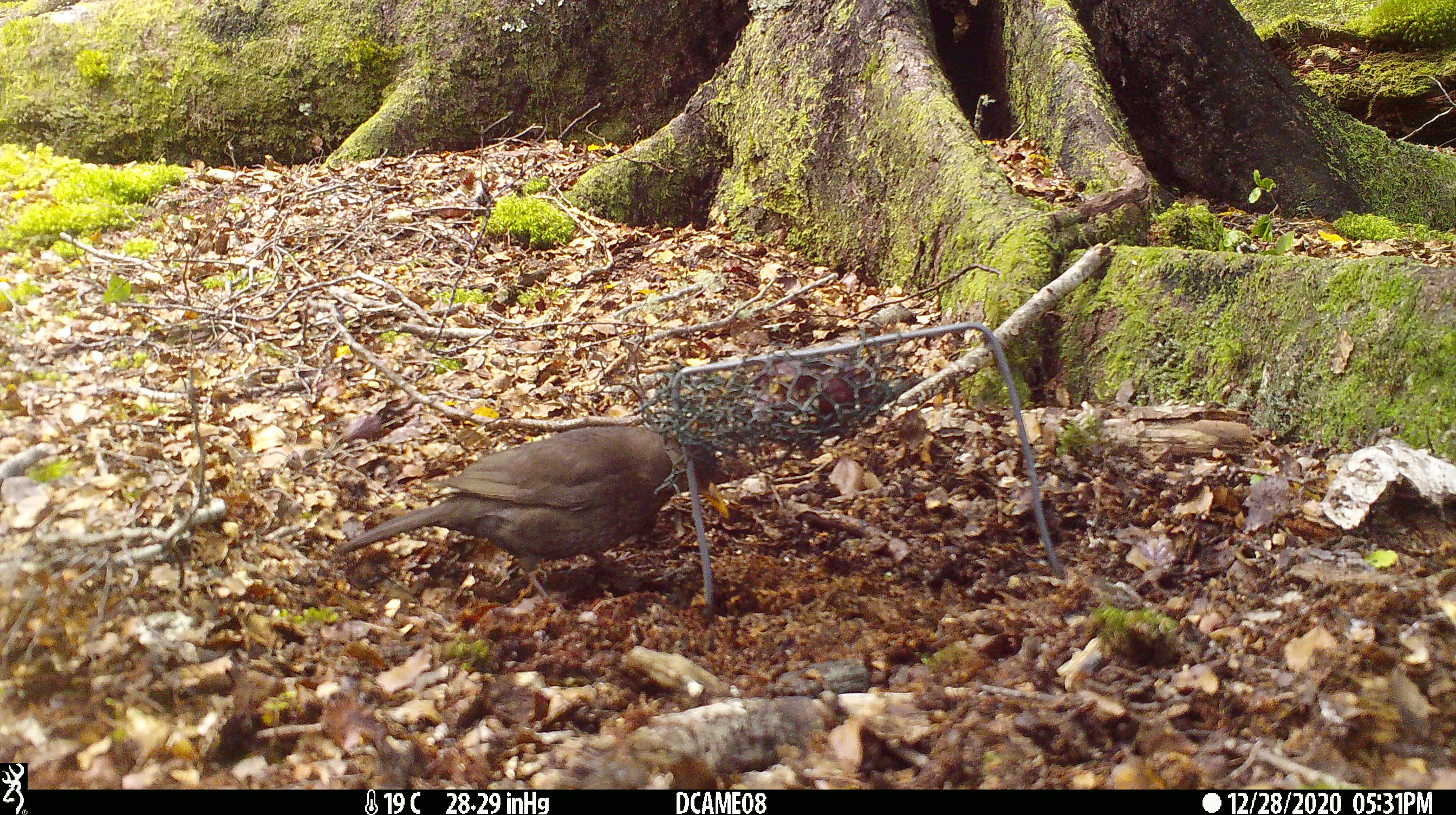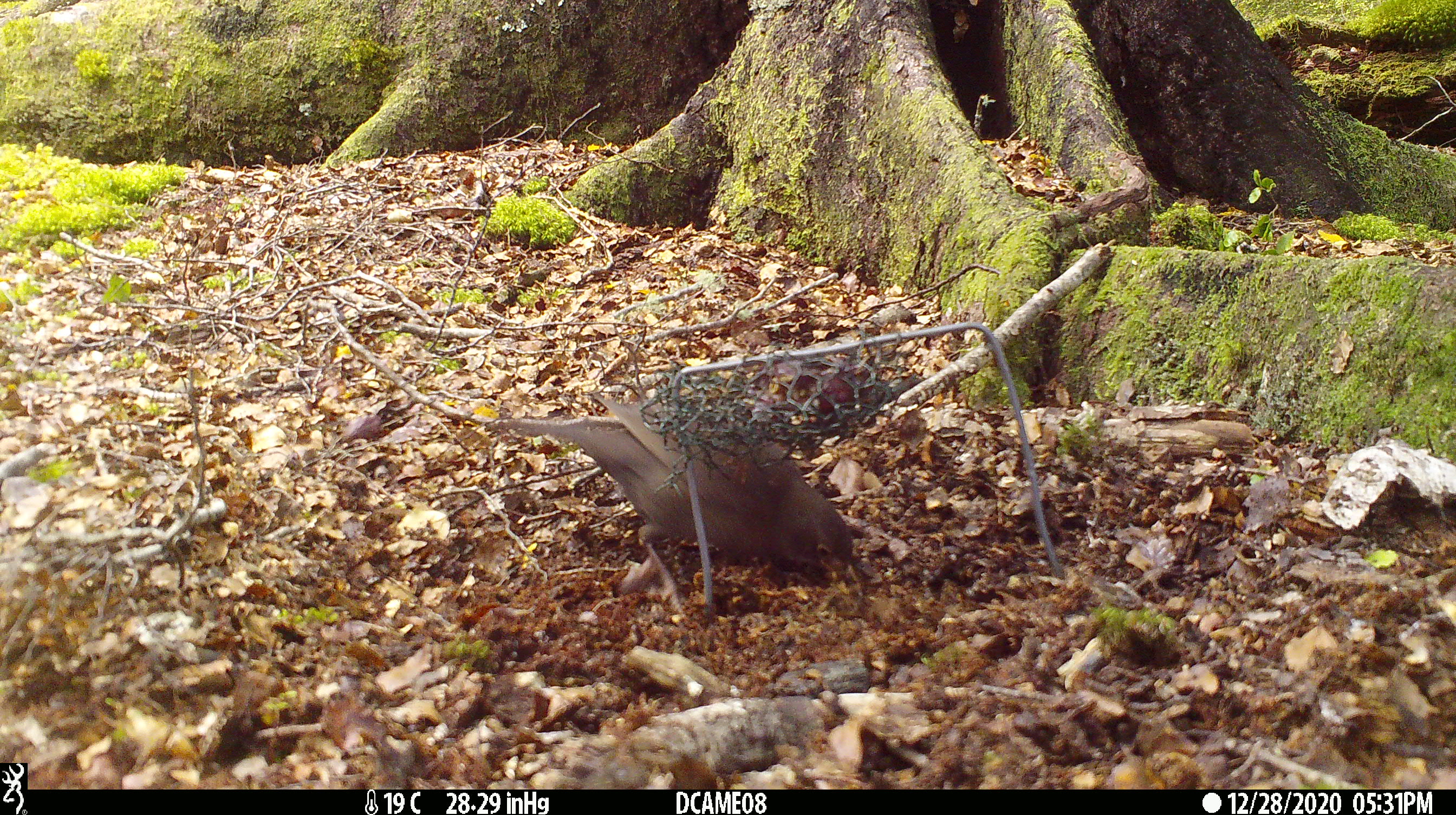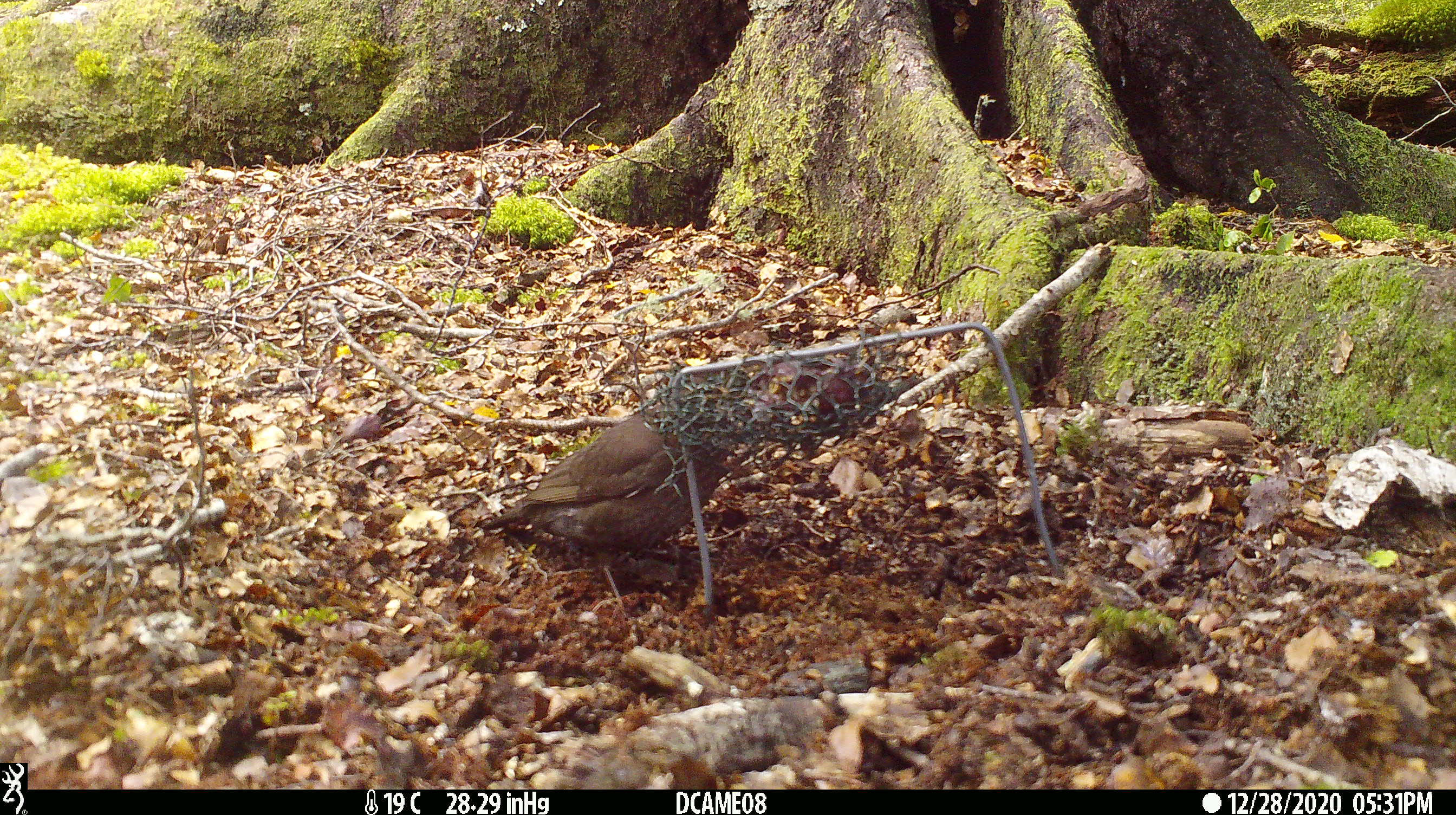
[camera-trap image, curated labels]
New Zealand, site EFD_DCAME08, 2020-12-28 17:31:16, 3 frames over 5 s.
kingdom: Animalia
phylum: Chordata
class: Aves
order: Passeriformes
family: Turdidae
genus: Turdus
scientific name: Turdus merula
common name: eurasian blackbird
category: blackbird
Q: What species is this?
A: Blackbird (eurasian blackbird) (Turdus merula).